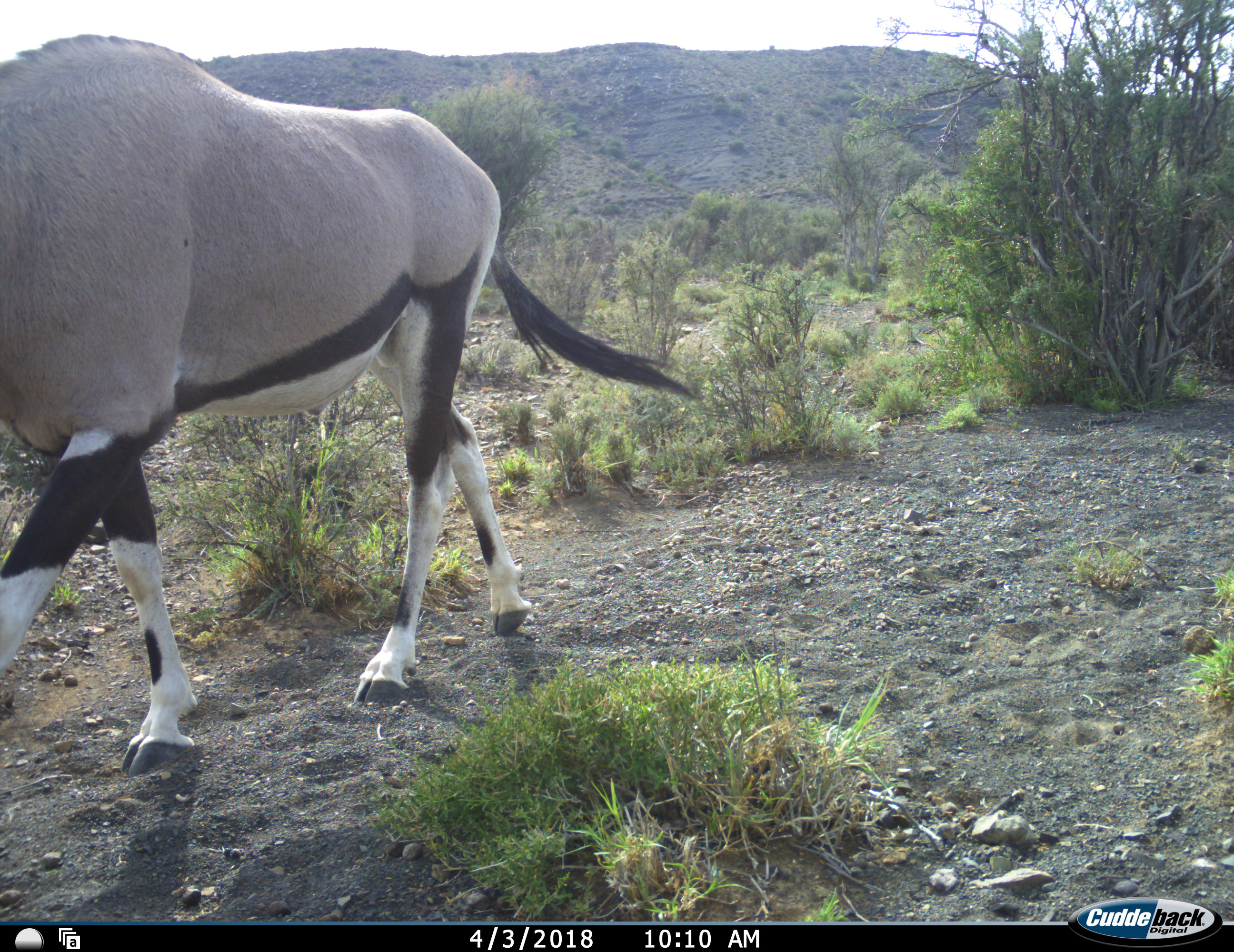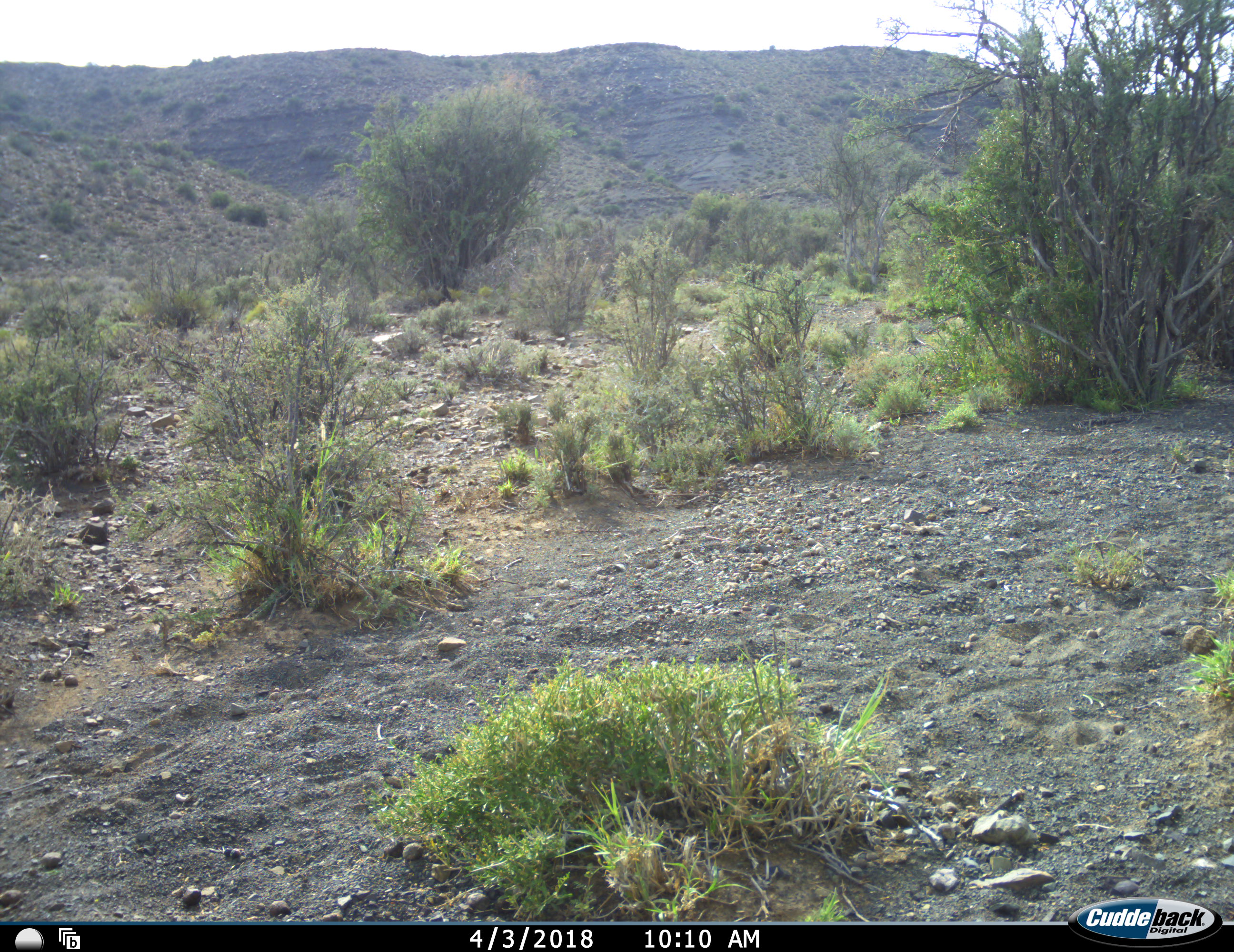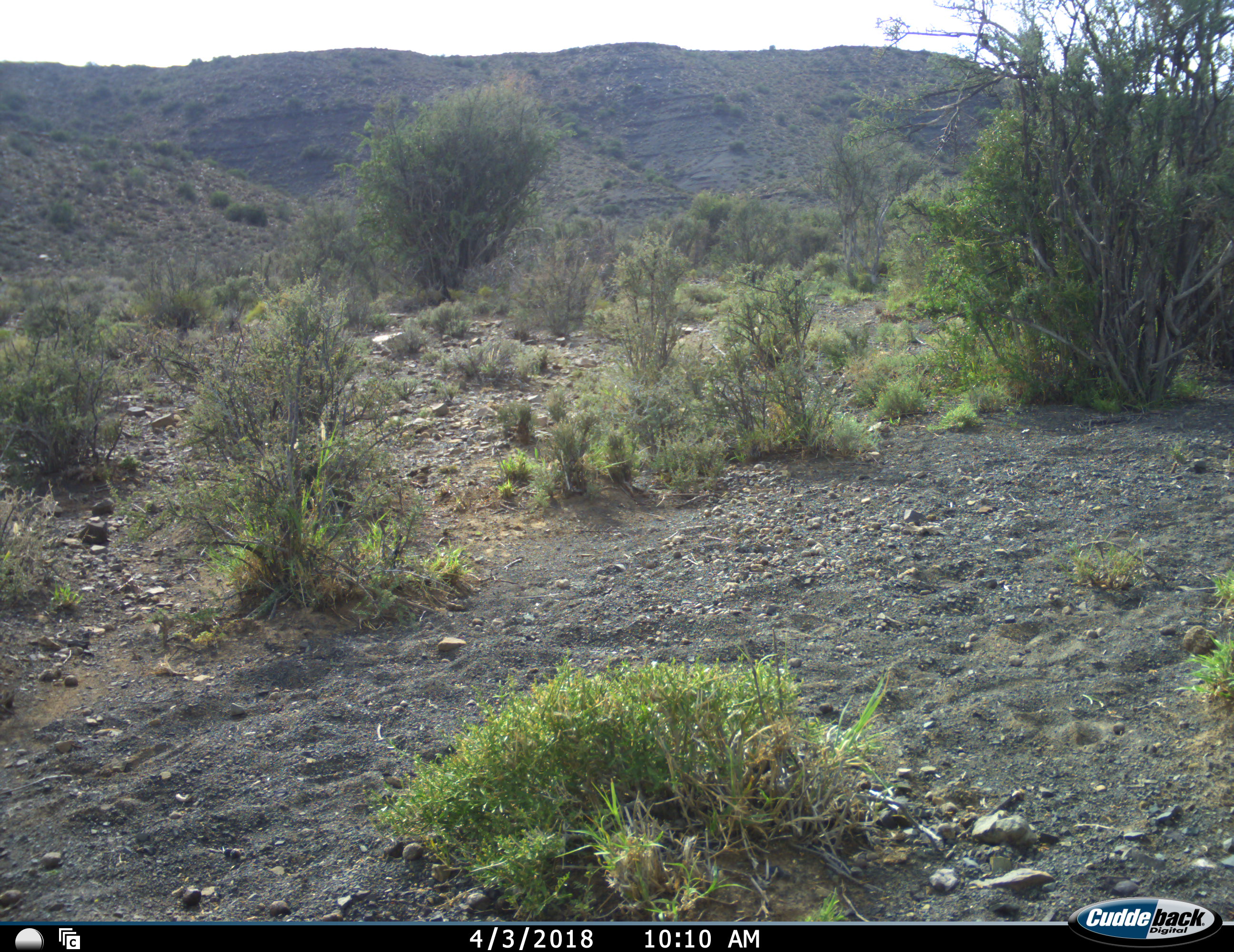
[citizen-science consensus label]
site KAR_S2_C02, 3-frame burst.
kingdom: Animalia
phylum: Chordata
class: Mammalia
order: Artiodactyla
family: Bovidae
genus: Oryx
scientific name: Oryx gazella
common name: gemsbok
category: oryx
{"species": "oryx (gemsbok) (Oryx gazella)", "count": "1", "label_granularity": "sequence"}